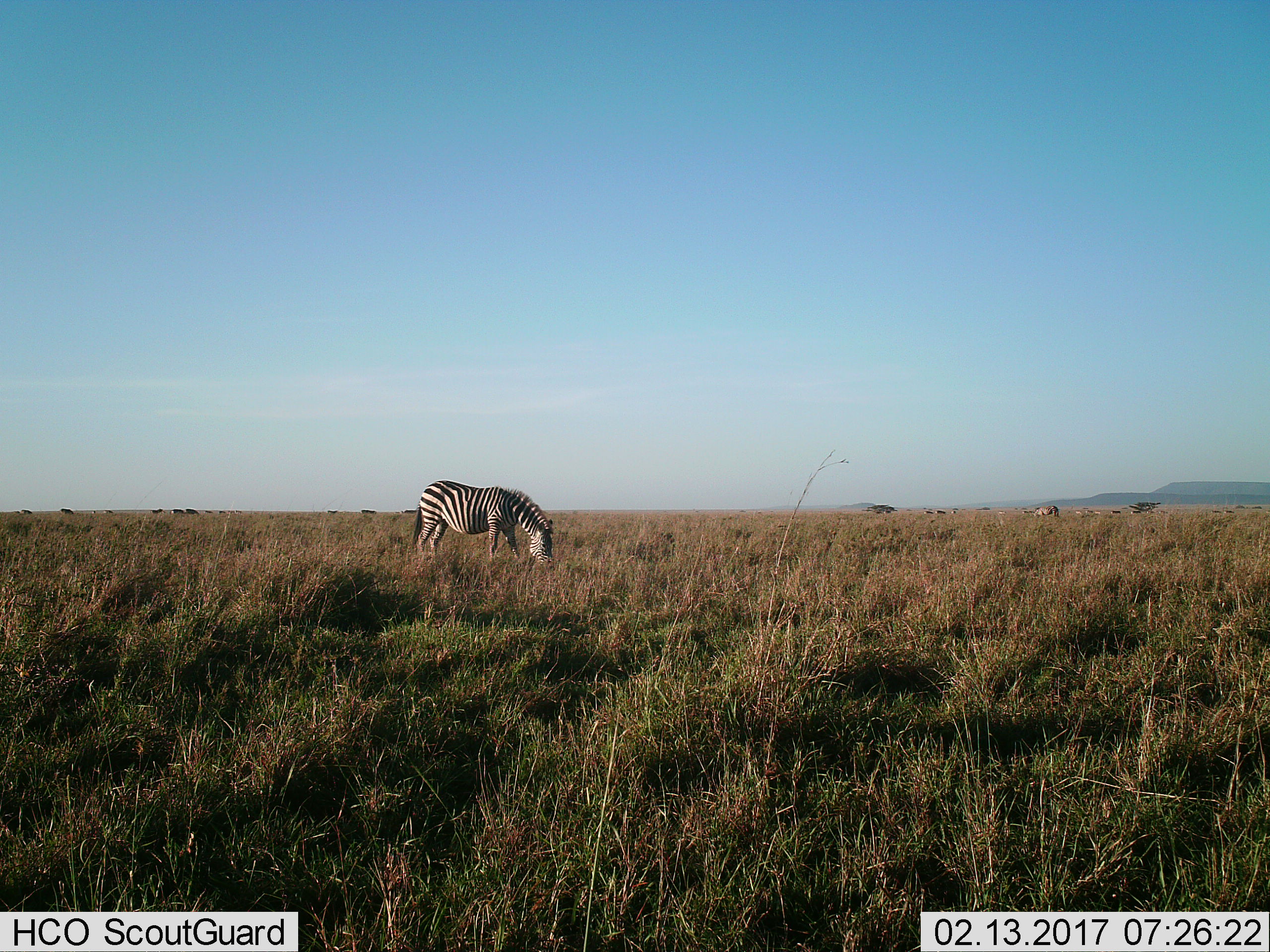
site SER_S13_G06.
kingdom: Animalia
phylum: Chordata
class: Mammalia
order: Perissodactyla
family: Equidae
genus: Equus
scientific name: Equus quagga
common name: plains zebra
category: zebraplains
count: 11-50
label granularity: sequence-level